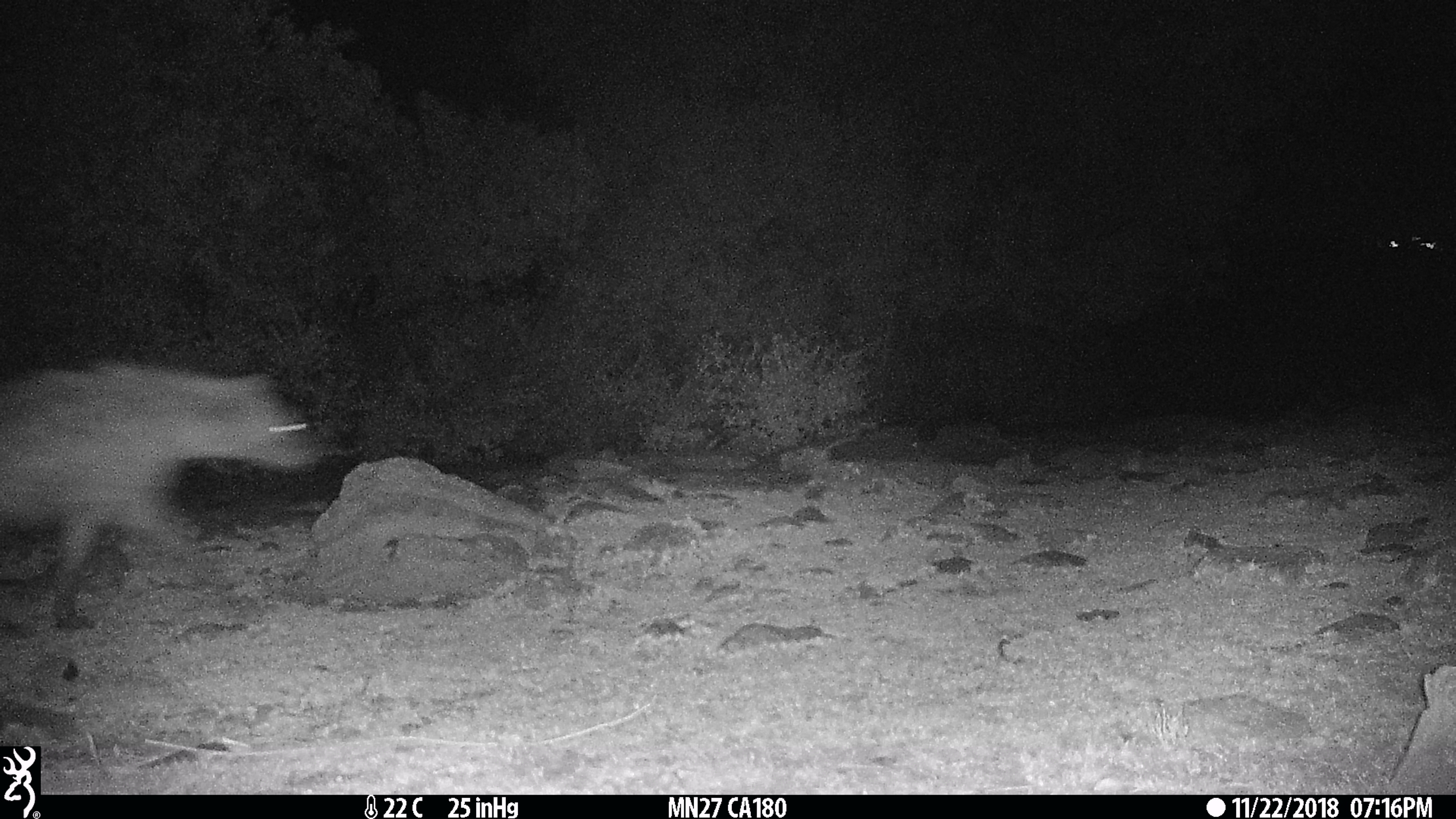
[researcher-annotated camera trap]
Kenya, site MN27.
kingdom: Animalia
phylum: Chordata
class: Mammalia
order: Carnivora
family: Hyaenidae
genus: Crocuta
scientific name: Crocuta crocuta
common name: spotted hyena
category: hyena spotted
Hyena spotted (spotted hyena) (Crocuta crocuta).